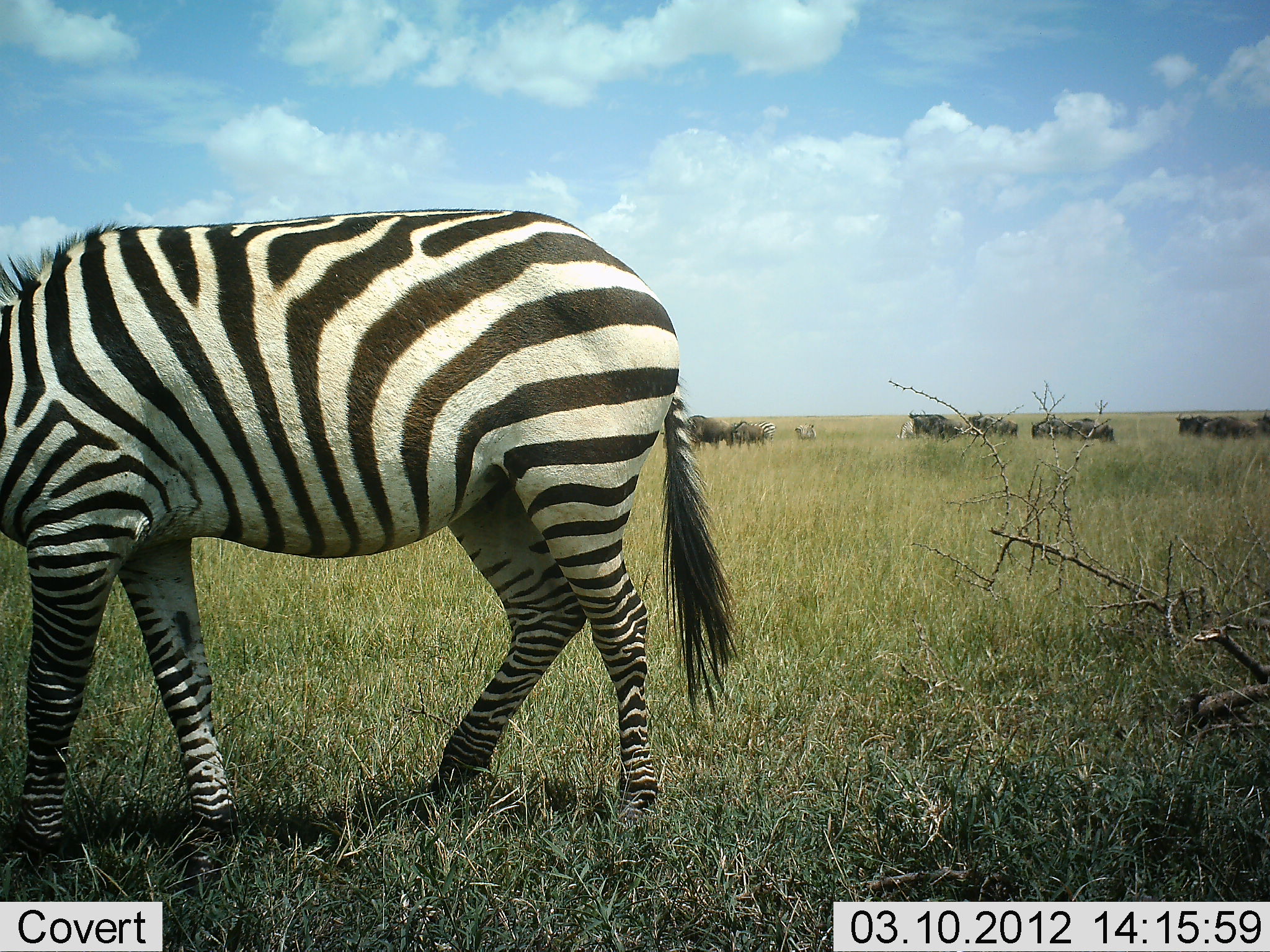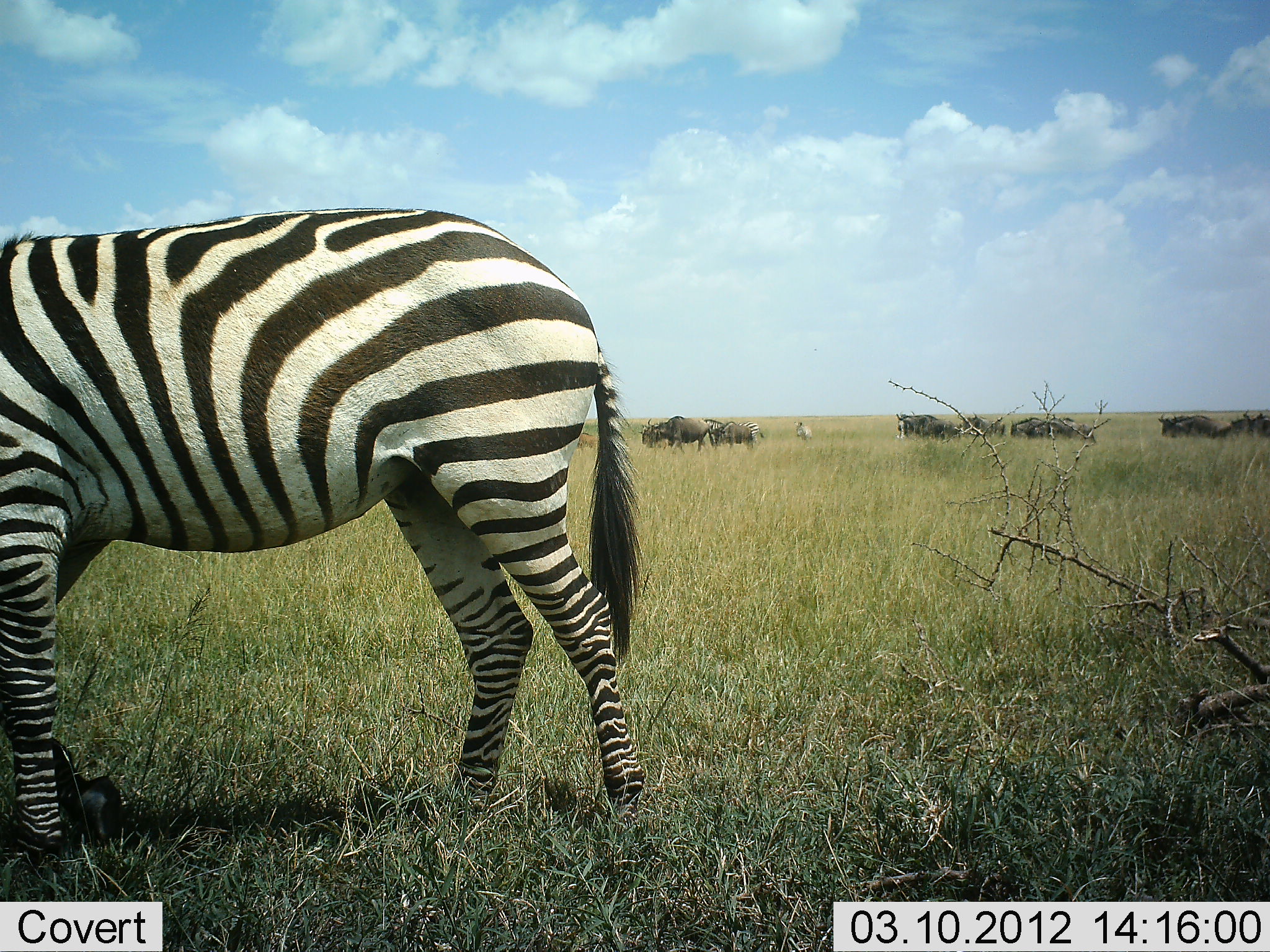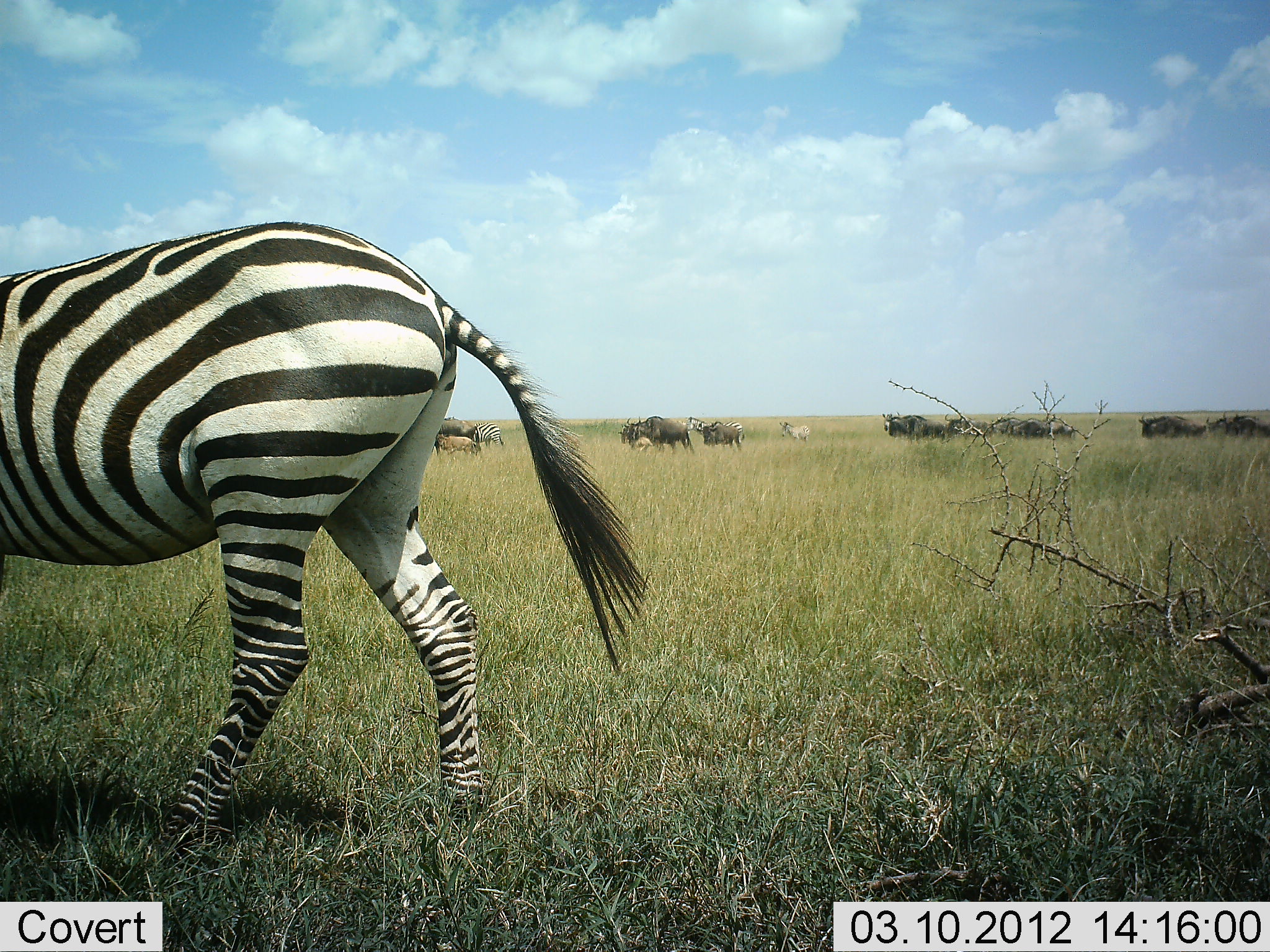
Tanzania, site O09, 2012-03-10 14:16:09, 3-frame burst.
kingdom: Animalia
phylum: Chordata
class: Mammalia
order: Artiodactyla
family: Bovidae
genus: Connochaetes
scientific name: Connochaetes taurinus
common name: blue wildebeest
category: wildebeest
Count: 11-50.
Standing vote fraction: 22%.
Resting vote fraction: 0%.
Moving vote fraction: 74%.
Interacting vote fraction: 0%.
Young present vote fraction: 35%.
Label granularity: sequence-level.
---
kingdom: Animalia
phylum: Chordata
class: Mammalia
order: Perissodactyla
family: Equidae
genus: Equus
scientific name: Equus quagga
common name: plains zebra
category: zebra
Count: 2.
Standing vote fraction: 27%.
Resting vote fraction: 0%.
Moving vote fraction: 77%.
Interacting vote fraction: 0%.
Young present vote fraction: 8%.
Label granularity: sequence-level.